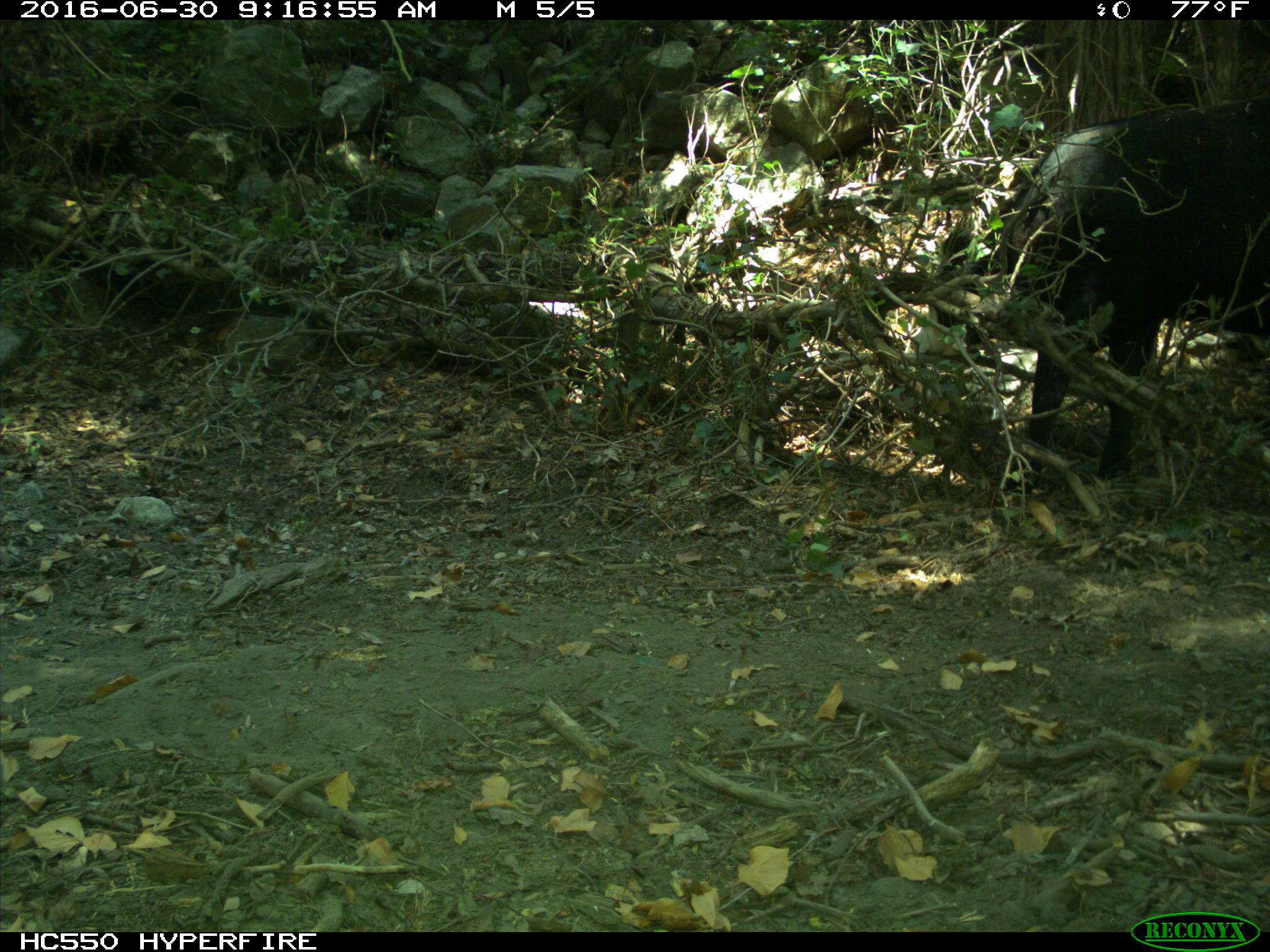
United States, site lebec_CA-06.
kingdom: Animalia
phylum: Chordata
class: Mammalia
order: Artiodactyla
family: Bovidae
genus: Bos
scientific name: Bos taurus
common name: domestic cow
Bos taurus (domestic cow).